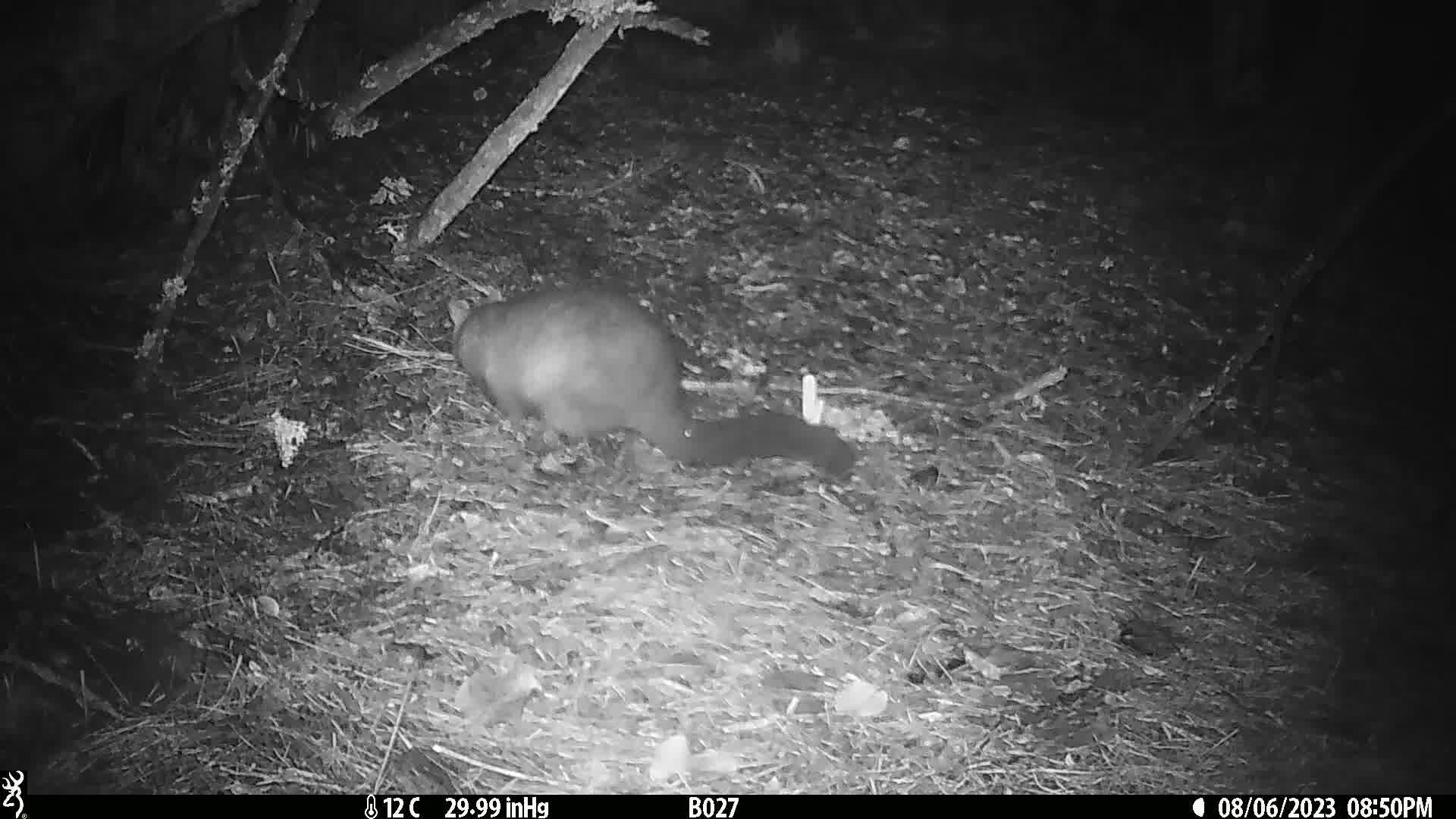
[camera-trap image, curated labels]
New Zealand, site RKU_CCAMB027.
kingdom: Animalia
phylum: Chordata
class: Mammalia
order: Diprotodontia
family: Phalangeridae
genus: Trichosurus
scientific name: Trichosurus vulpecula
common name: common brushtail possum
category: possum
Possum (common brushtail possum) (Trichosurus vulpecula).